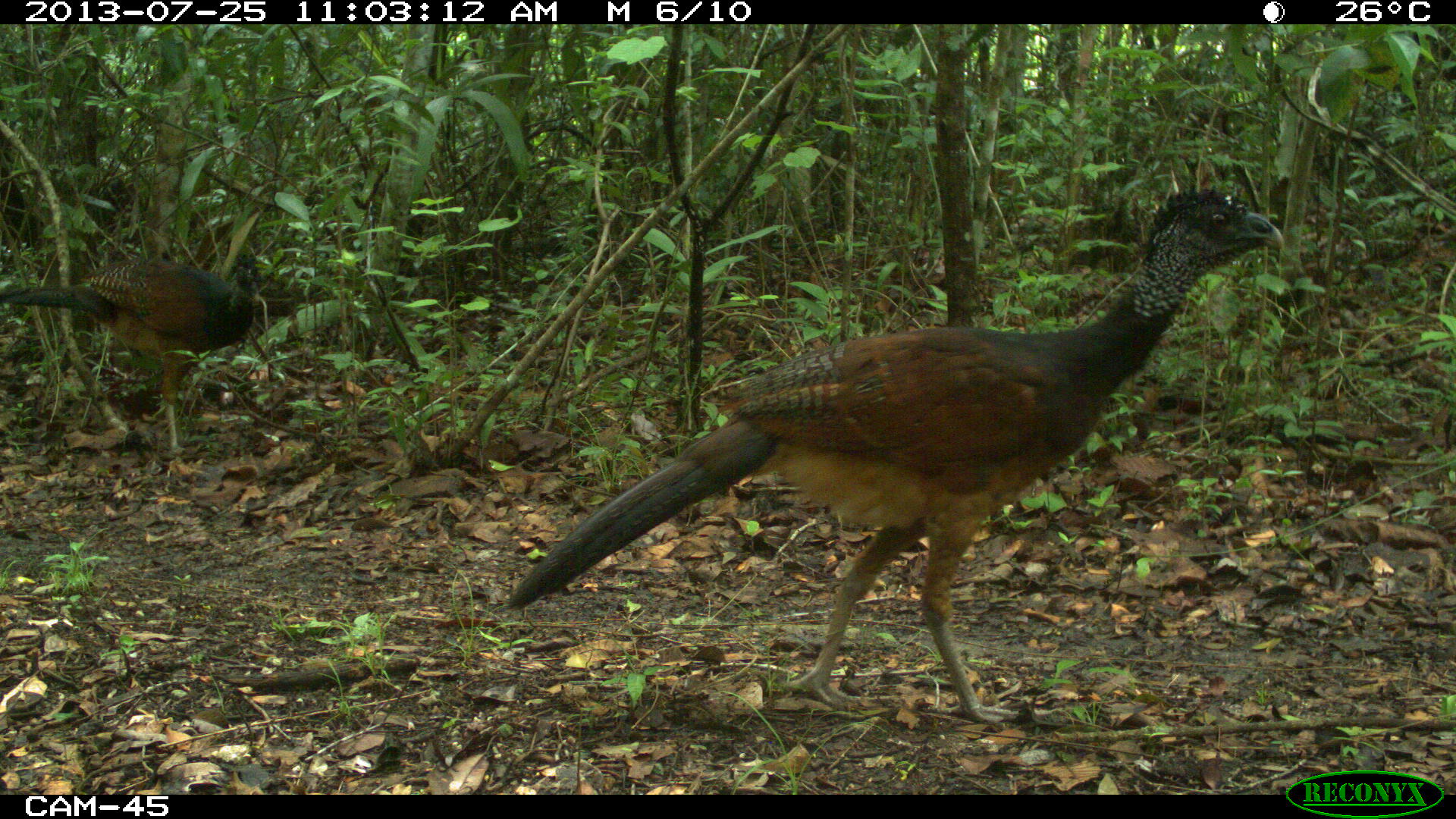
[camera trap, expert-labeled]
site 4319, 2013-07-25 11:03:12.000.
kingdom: Animalia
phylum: Chordata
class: Aves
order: Galliformes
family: Cracidae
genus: Crax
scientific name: Crax rubra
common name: great curassow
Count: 4.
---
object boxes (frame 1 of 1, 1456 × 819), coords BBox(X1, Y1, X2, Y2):
crax rubra: BBox(508, 184, 1285, 729); BBox(1, 247, 261, 480)